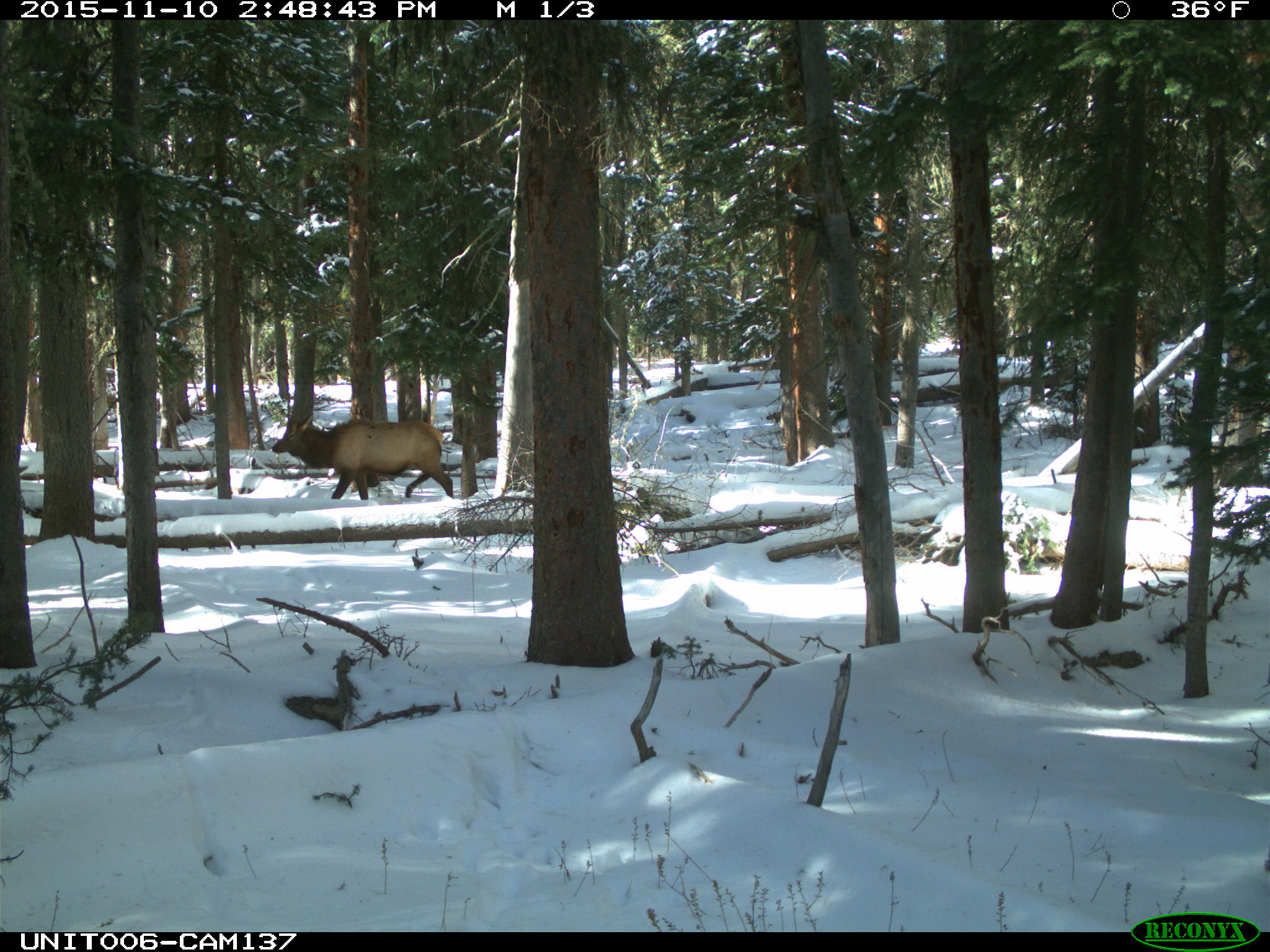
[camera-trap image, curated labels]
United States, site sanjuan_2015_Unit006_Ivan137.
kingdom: Animalia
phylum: Chordata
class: Mammalia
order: Artiodactyla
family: Cervidae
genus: Cervus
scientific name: Cervus elaphus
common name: red deer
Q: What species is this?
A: Cervus elaphus (red deer).